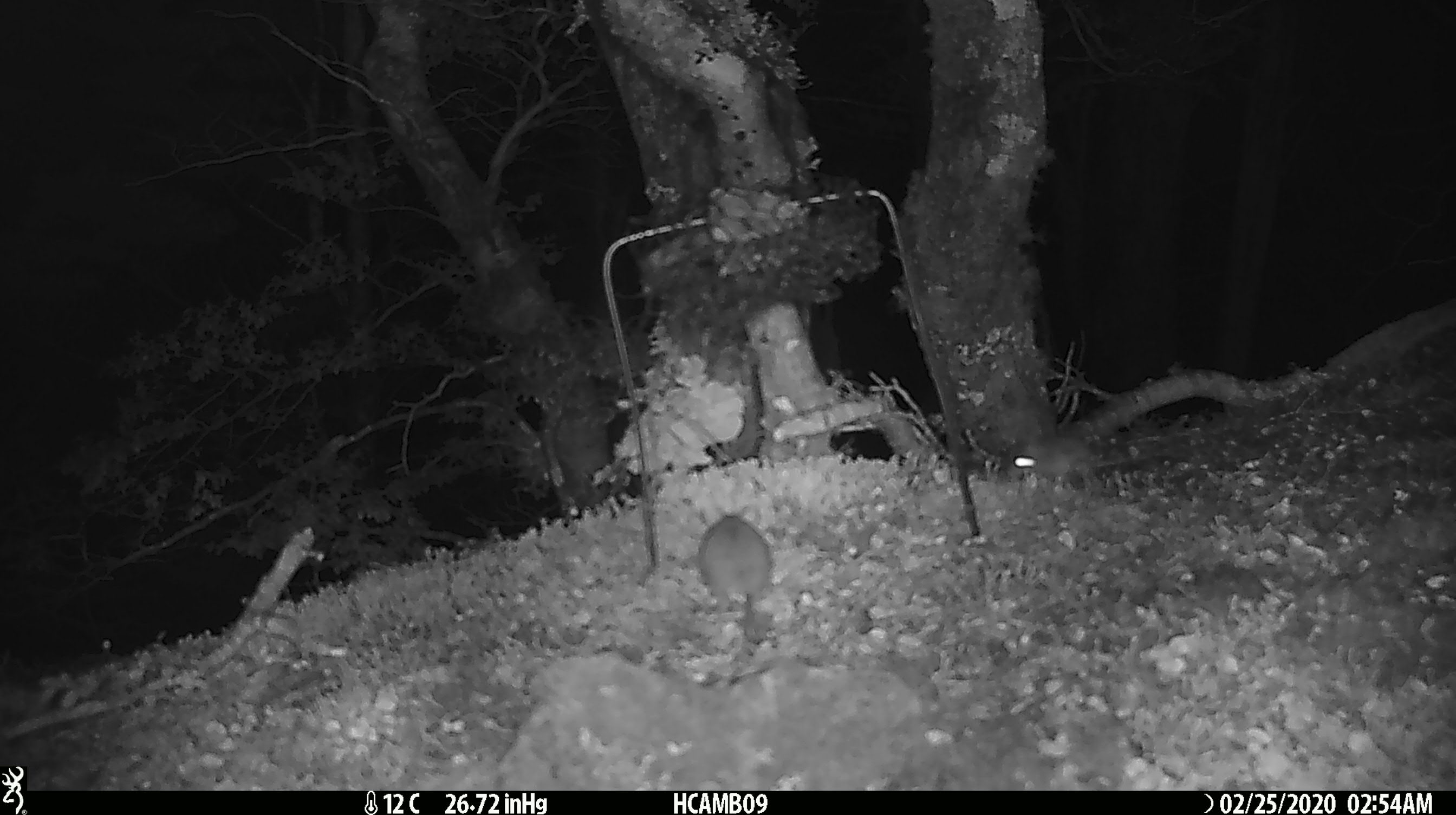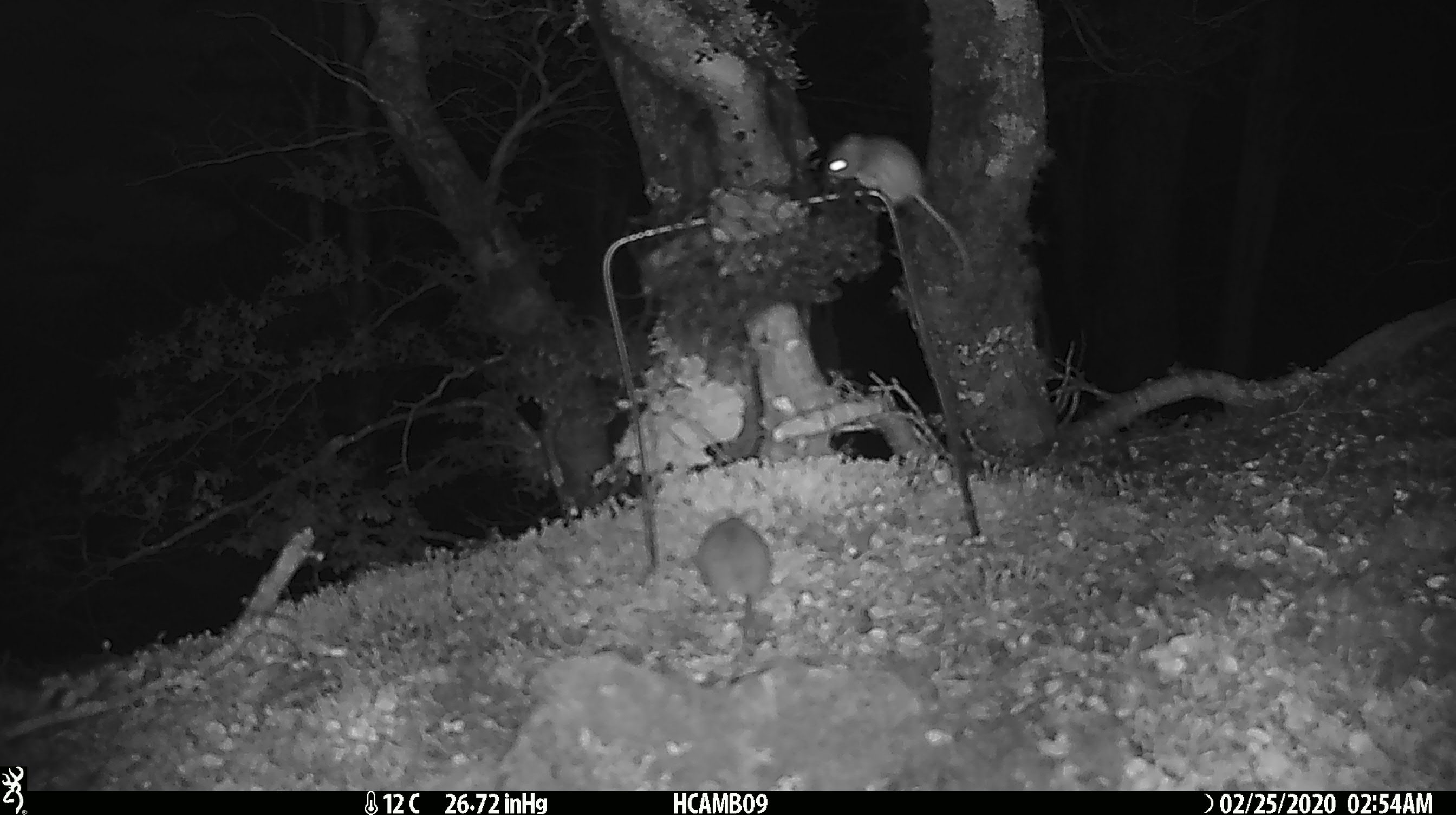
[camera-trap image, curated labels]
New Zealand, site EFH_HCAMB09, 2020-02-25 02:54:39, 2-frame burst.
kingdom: Animalia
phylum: Chordata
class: Mammalia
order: Rodentia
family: Muridae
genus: Mus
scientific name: Mus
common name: mouse